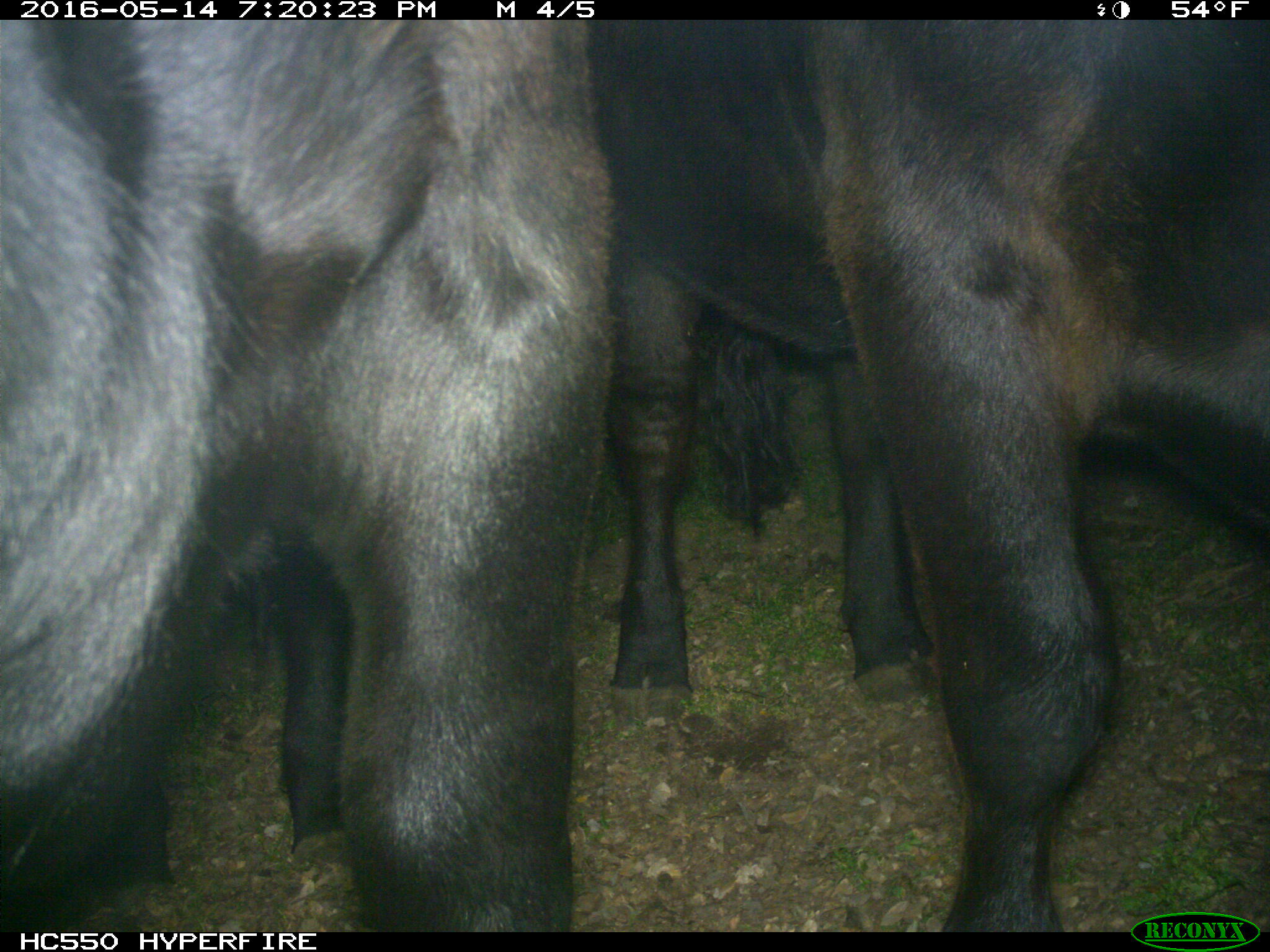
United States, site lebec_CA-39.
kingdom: Animalia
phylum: Chordata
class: Mammalia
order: Artiodactyla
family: Bovidae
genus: Bos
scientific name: Bos taurus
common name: domestic cow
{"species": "Bos taurus (domestic cow)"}